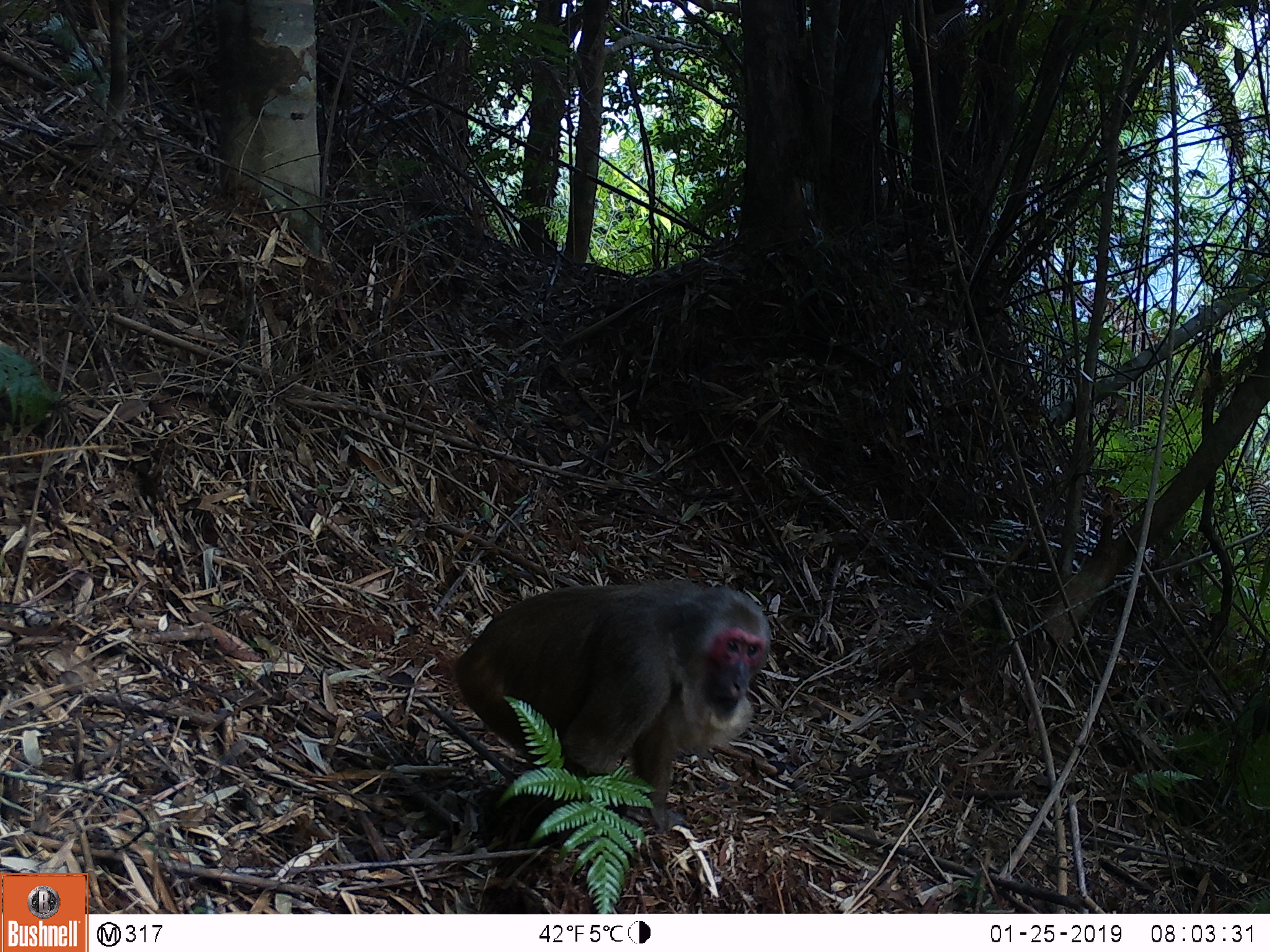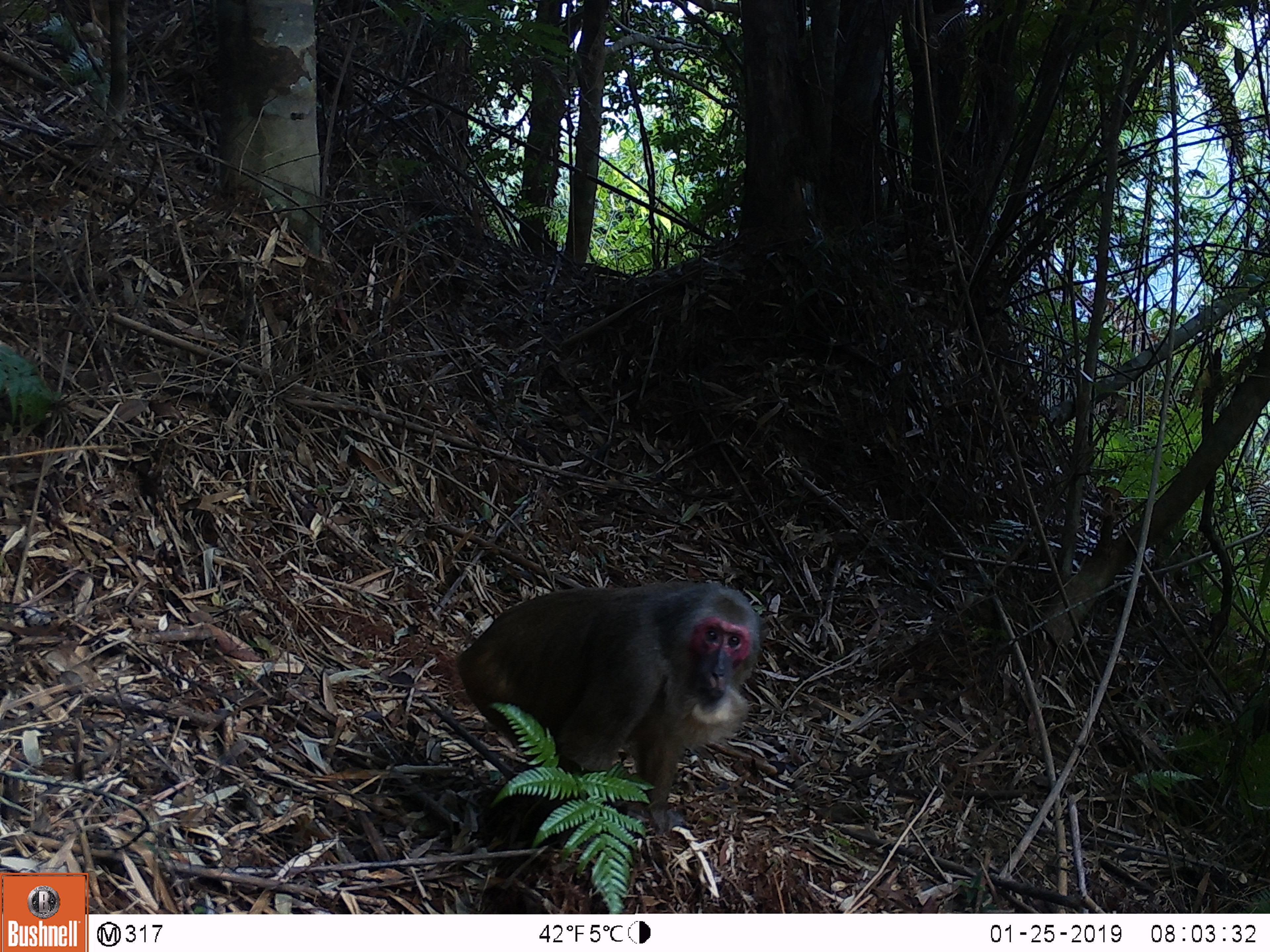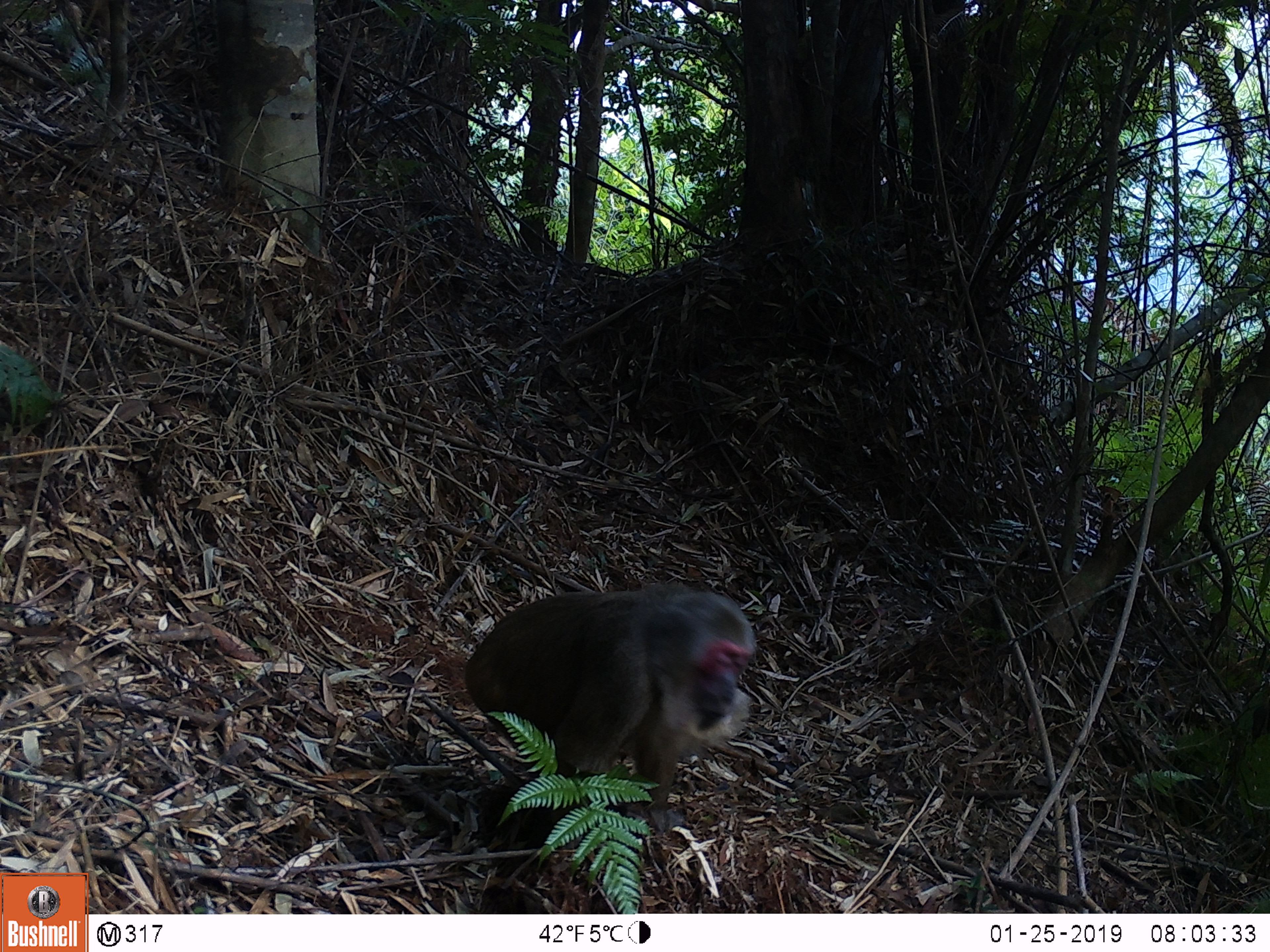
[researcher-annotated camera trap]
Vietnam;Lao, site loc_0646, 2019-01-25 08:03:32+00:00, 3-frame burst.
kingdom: Animalia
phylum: Chordata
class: Mammalia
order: Primates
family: Cercopithecidae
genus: Macaca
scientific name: Macaca arctoides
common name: stump-tailed macaque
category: stump tailed macaque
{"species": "stump tailed macaque (stump-tailed macaque) (Macaca arctoides)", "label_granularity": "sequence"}